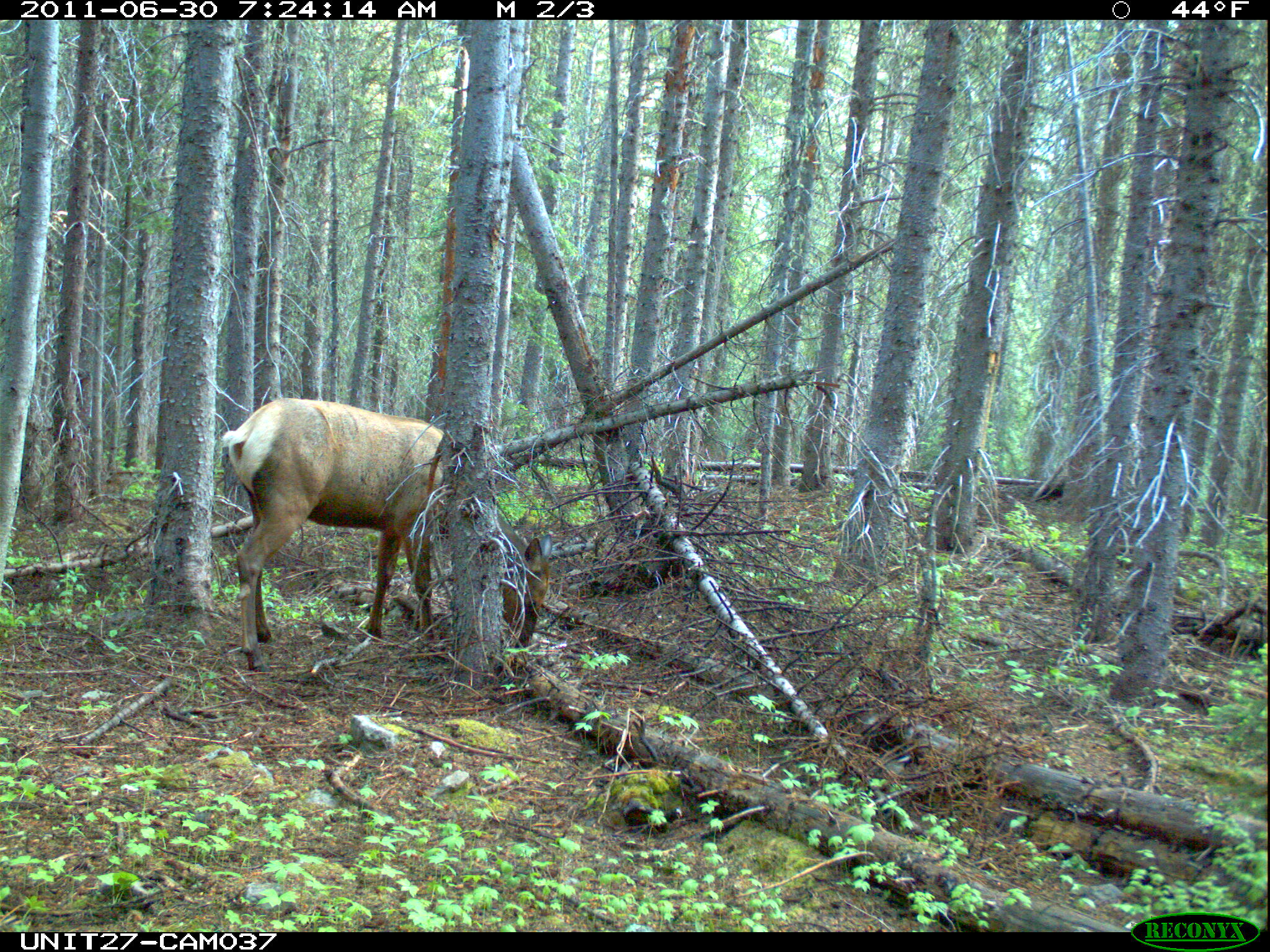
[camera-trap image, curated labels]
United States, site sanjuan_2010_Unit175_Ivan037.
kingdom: Animalia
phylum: Chordata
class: Mammalia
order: Artiodactyla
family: Cervidae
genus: Cervus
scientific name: Cervus elaphus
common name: red deer